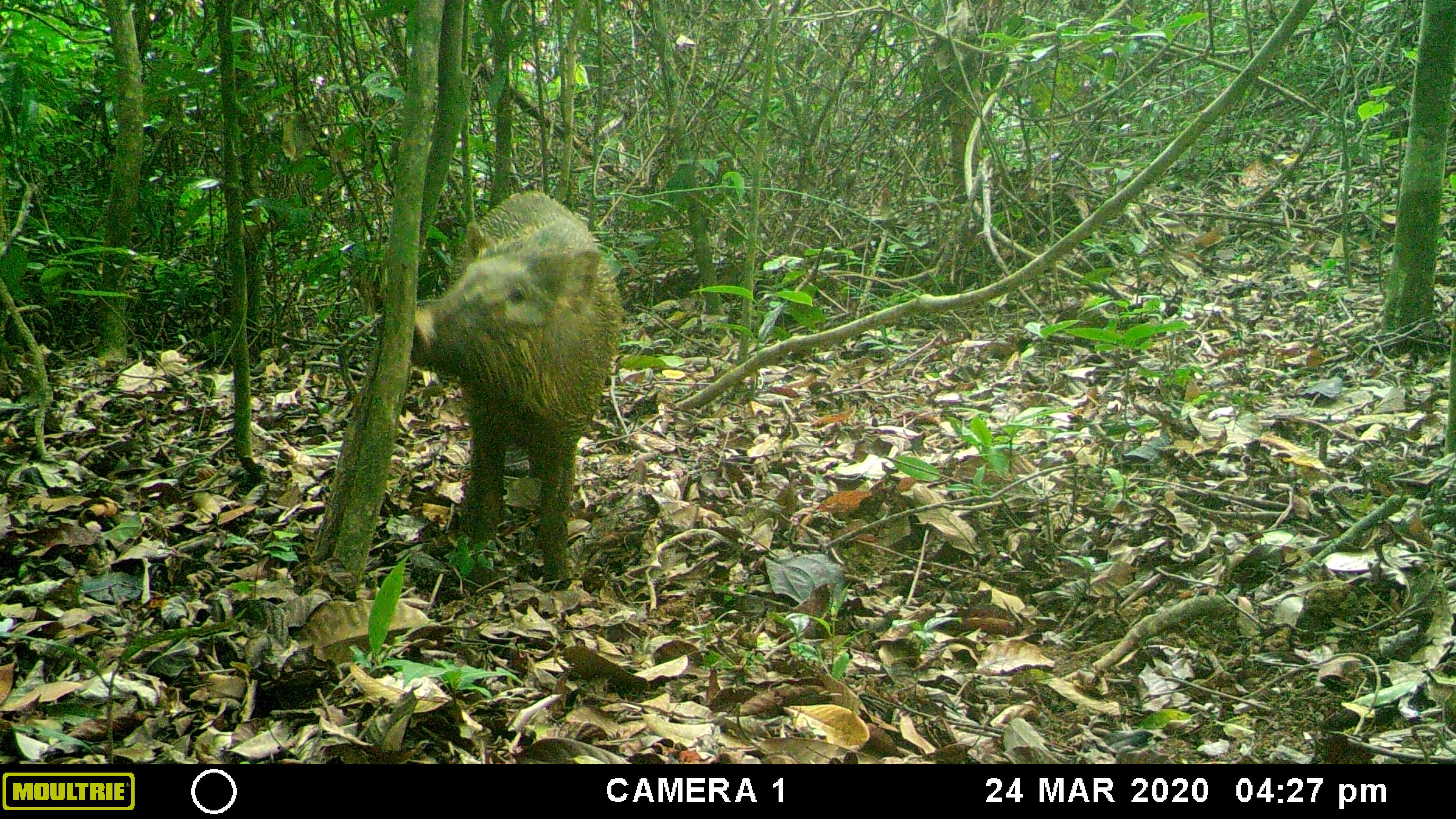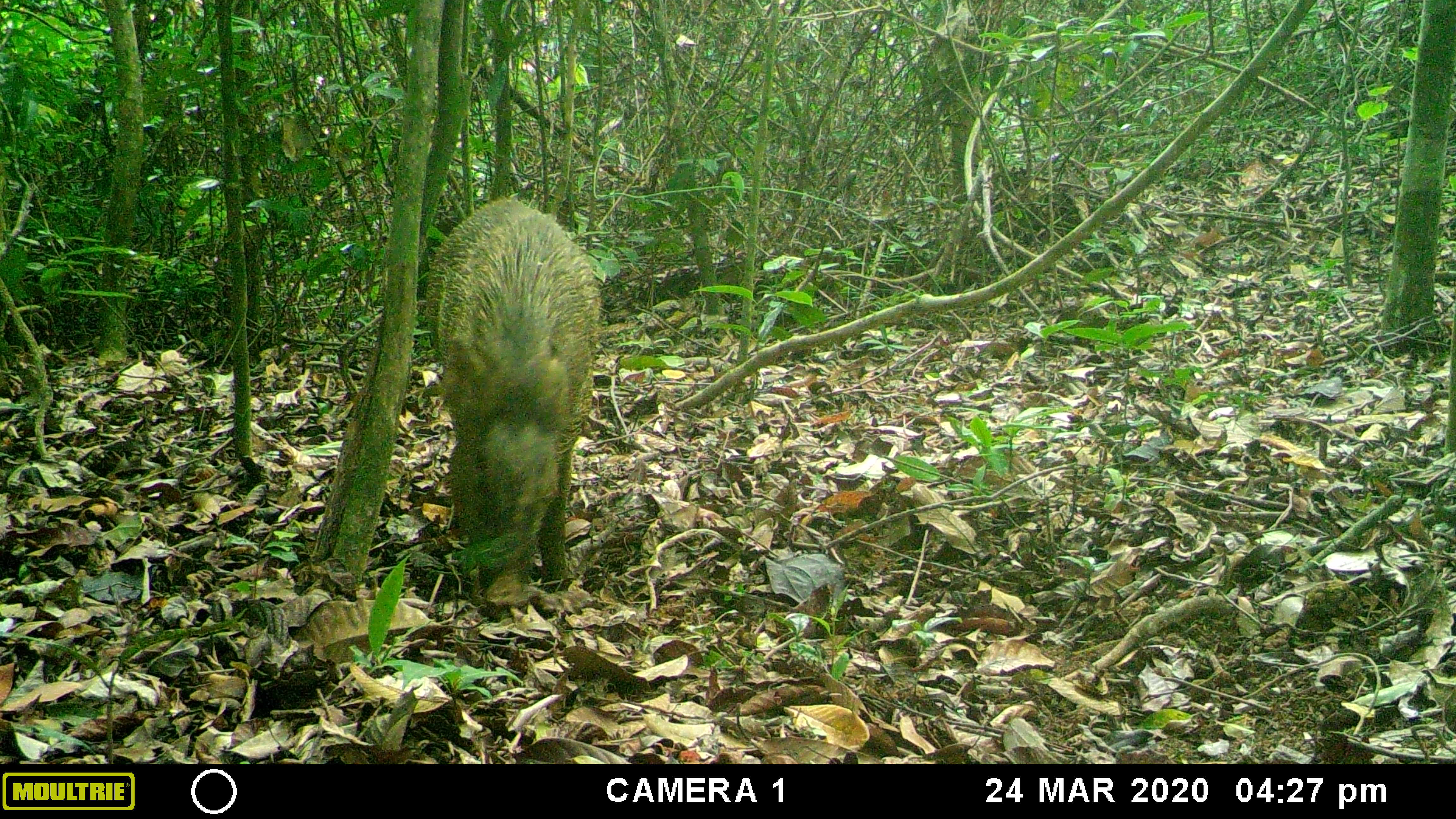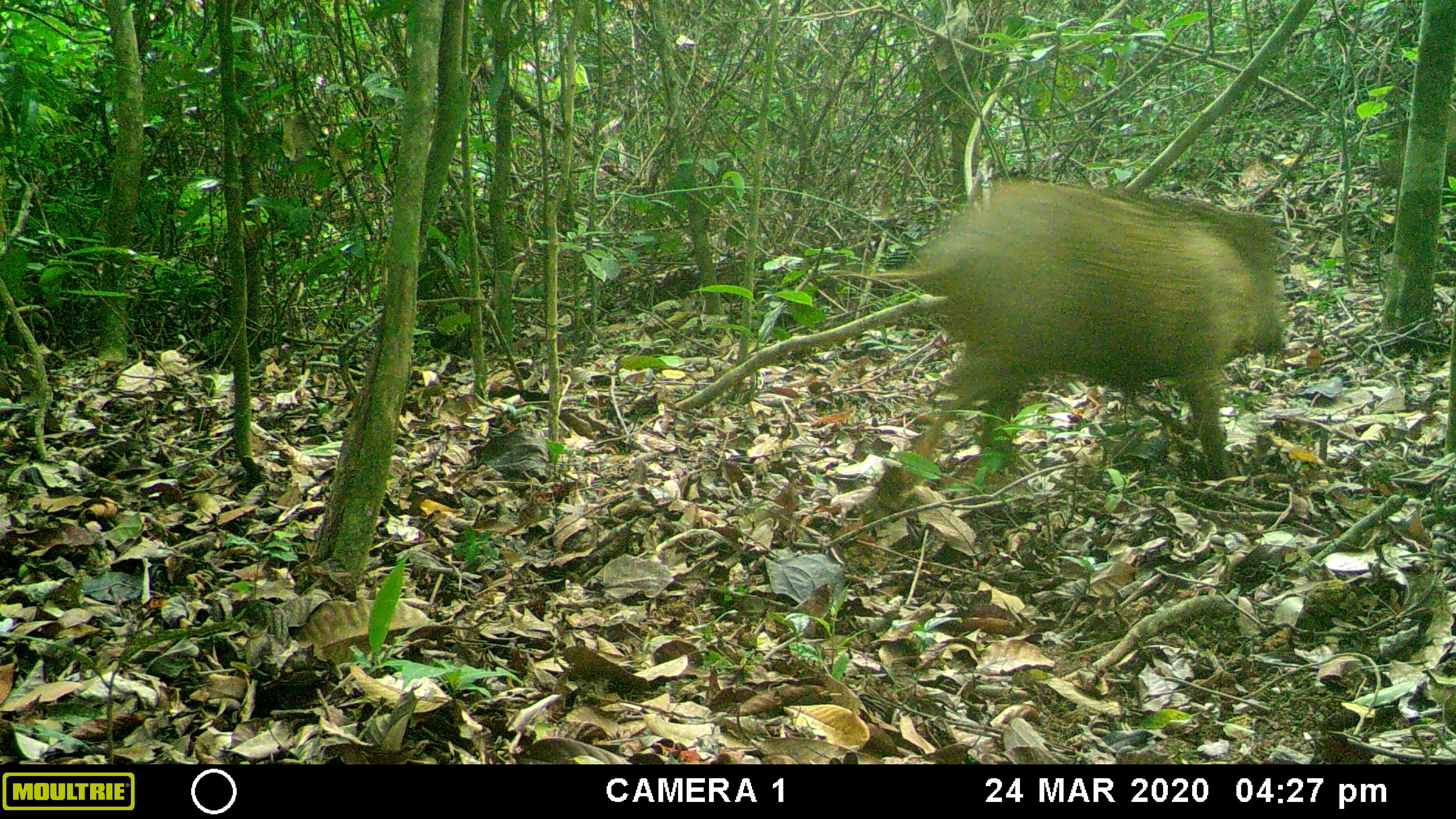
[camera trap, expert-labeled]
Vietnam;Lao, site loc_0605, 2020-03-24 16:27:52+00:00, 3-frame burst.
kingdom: Animalia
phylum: Chordata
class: Mammalia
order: Artiodactyla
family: Suidae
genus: Sus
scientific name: Sus scrofa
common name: eurasian wild pig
Eurasian wild pig (Sus scrofa). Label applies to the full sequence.